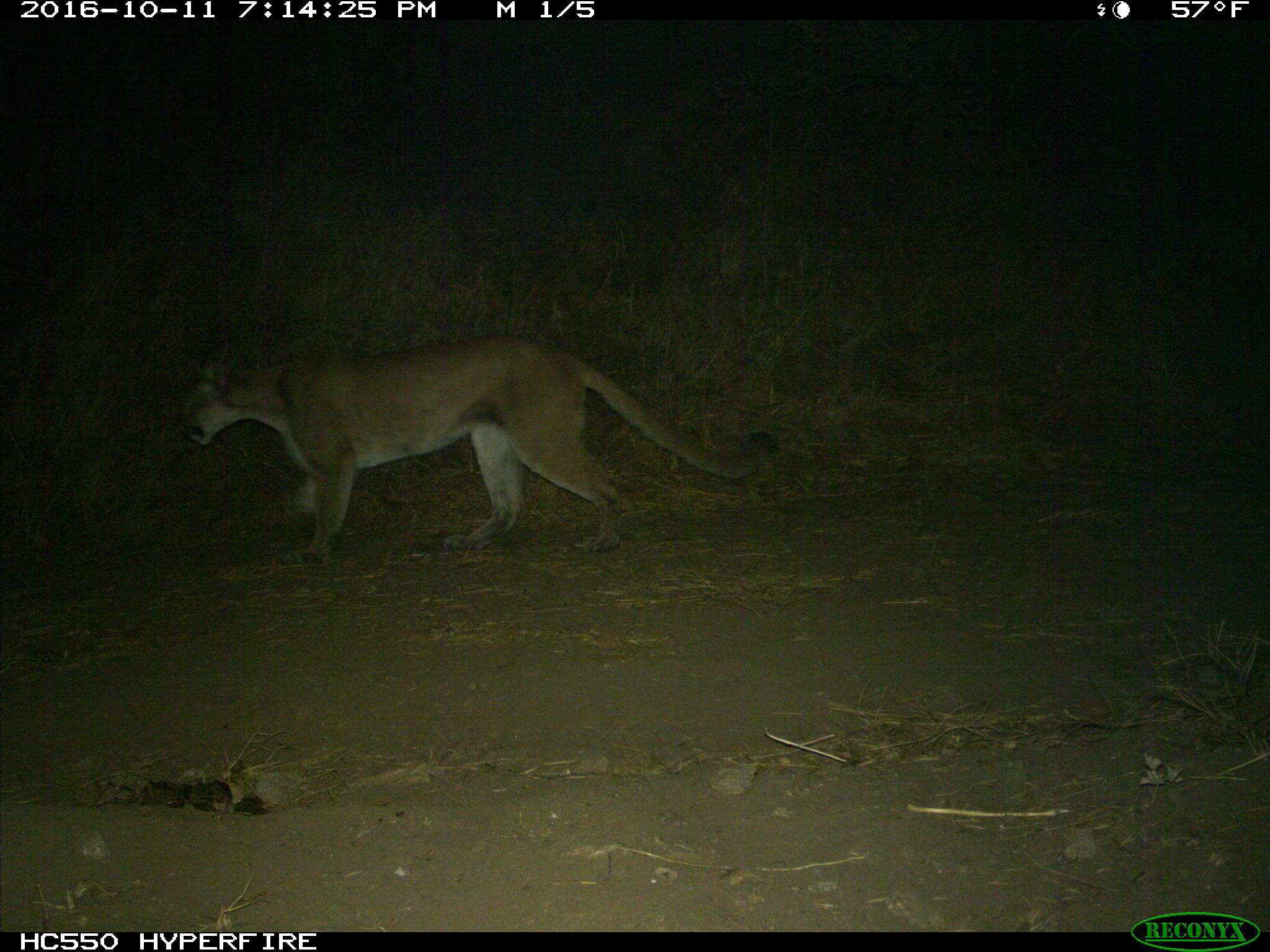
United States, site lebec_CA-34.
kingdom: Animalia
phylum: Chordata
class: Mammalia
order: Carnivora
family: Felidae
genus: Puma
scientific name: Puma concolor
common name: mountain lion